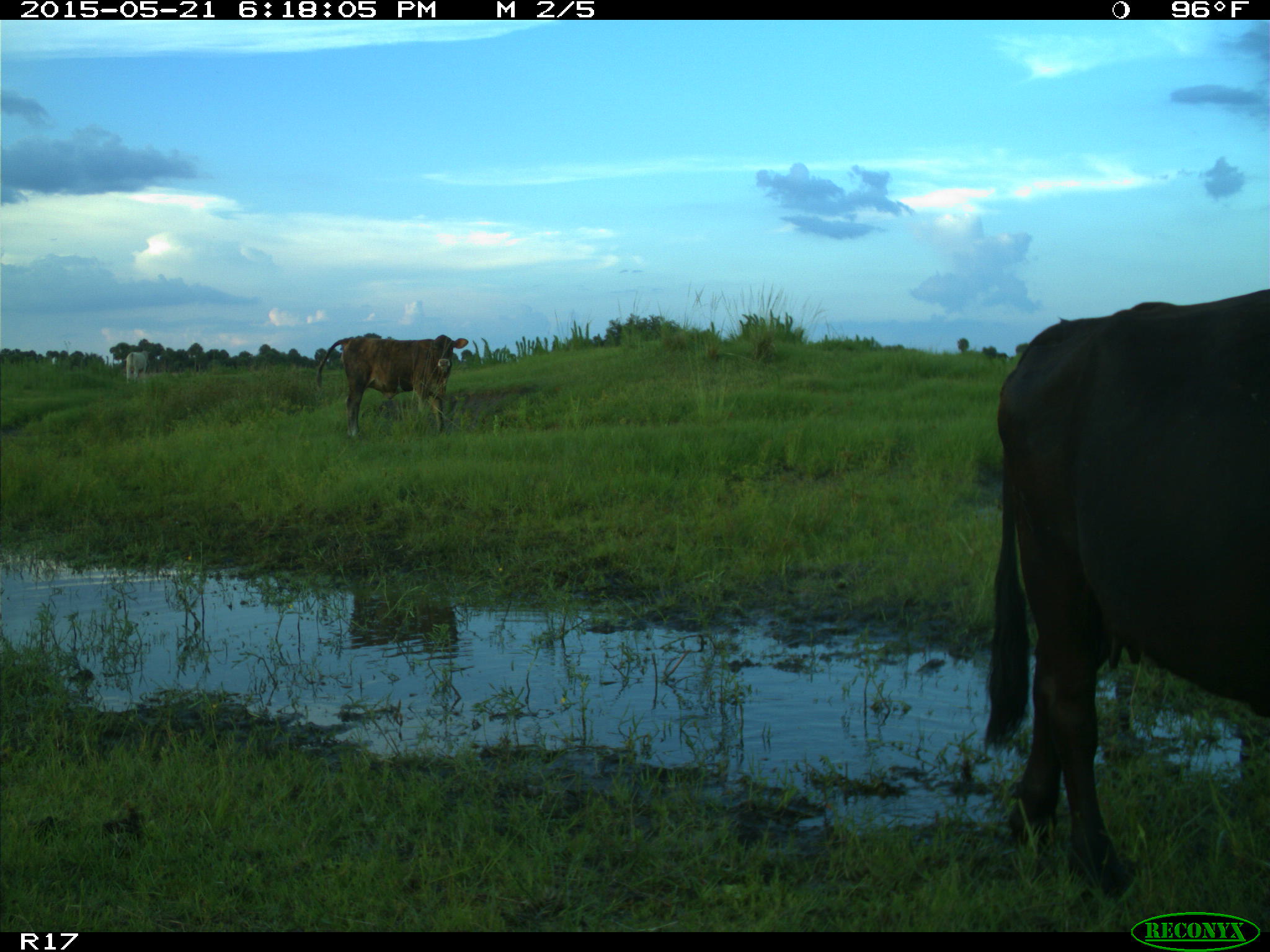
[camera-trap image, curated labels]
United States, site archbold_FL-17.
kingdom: Animalia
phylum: Chordata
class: Mammalia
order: Artiodactyla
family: Bovidae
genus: Bos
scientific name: Bos taurus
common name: domestic cow